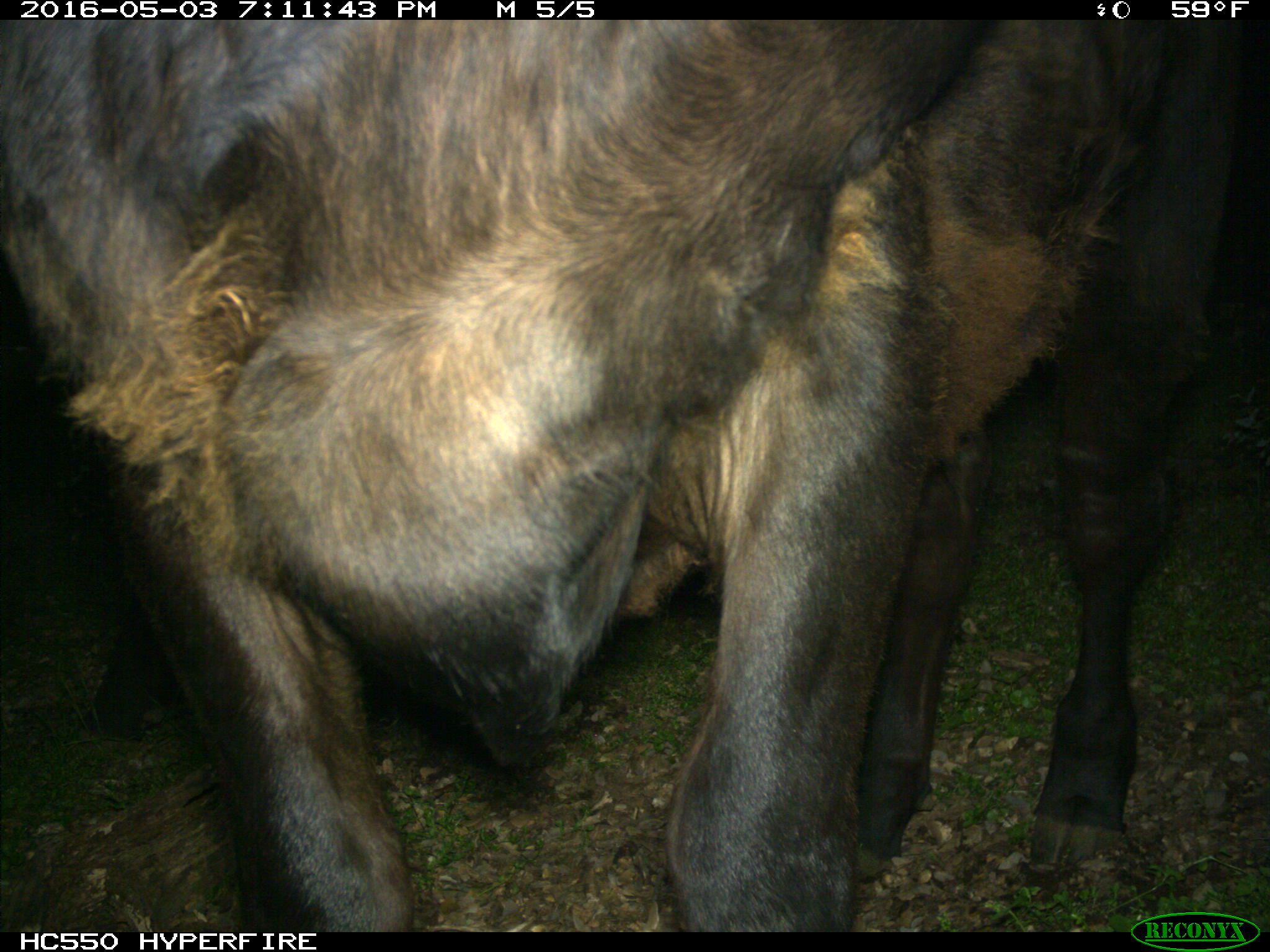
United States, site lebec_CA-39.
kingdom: Animalia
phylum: Chordata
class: Mammalia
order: Artiodactyla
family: Bovidae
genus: Bos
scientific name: Bos taurus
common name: domestic cow